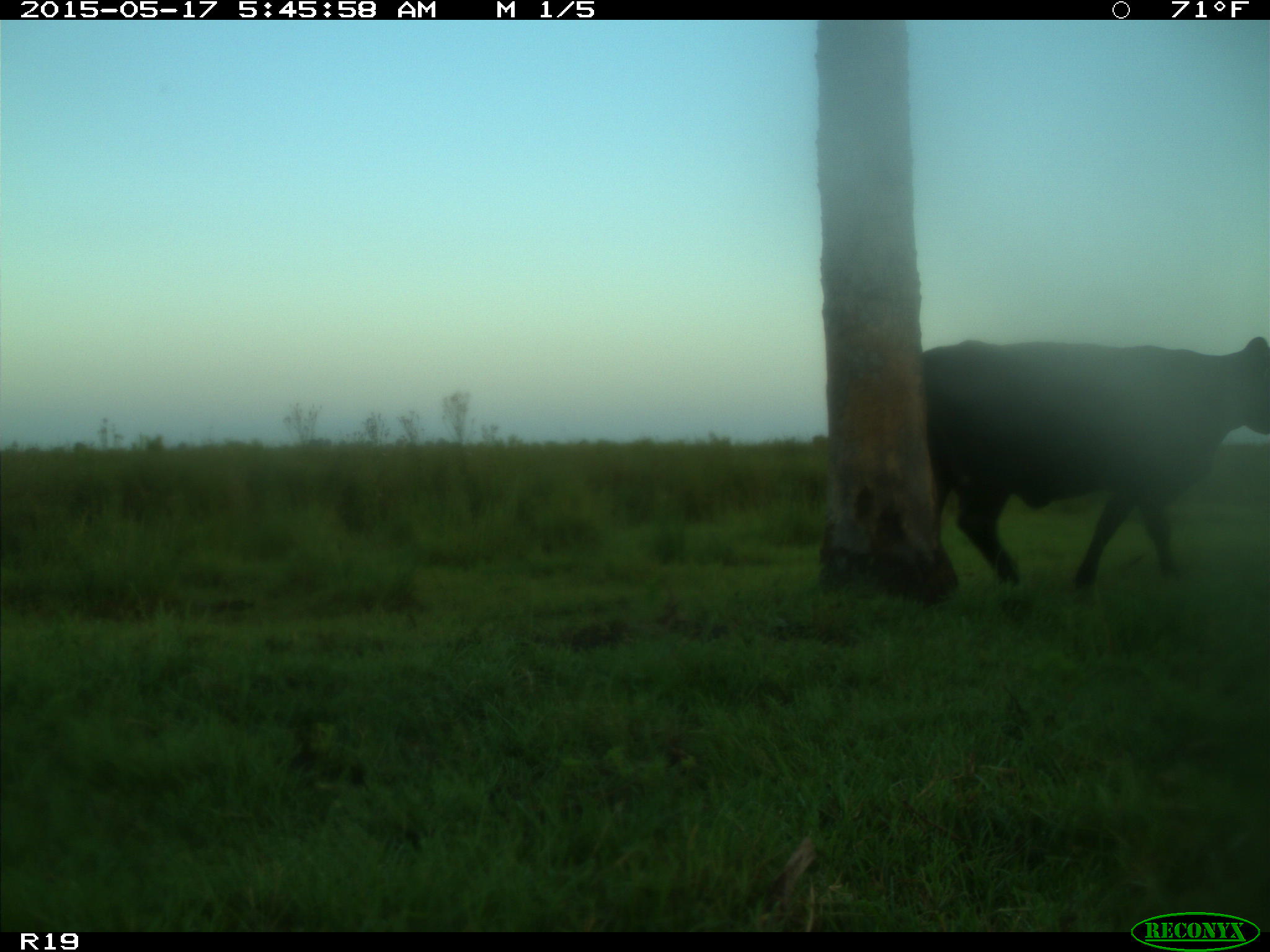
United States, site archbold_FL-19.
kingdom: Animalia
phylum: Chordata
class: Mammalia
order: Artiodactyla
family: Bovidae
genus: Bos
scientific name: Bos taurus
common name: domestic cow